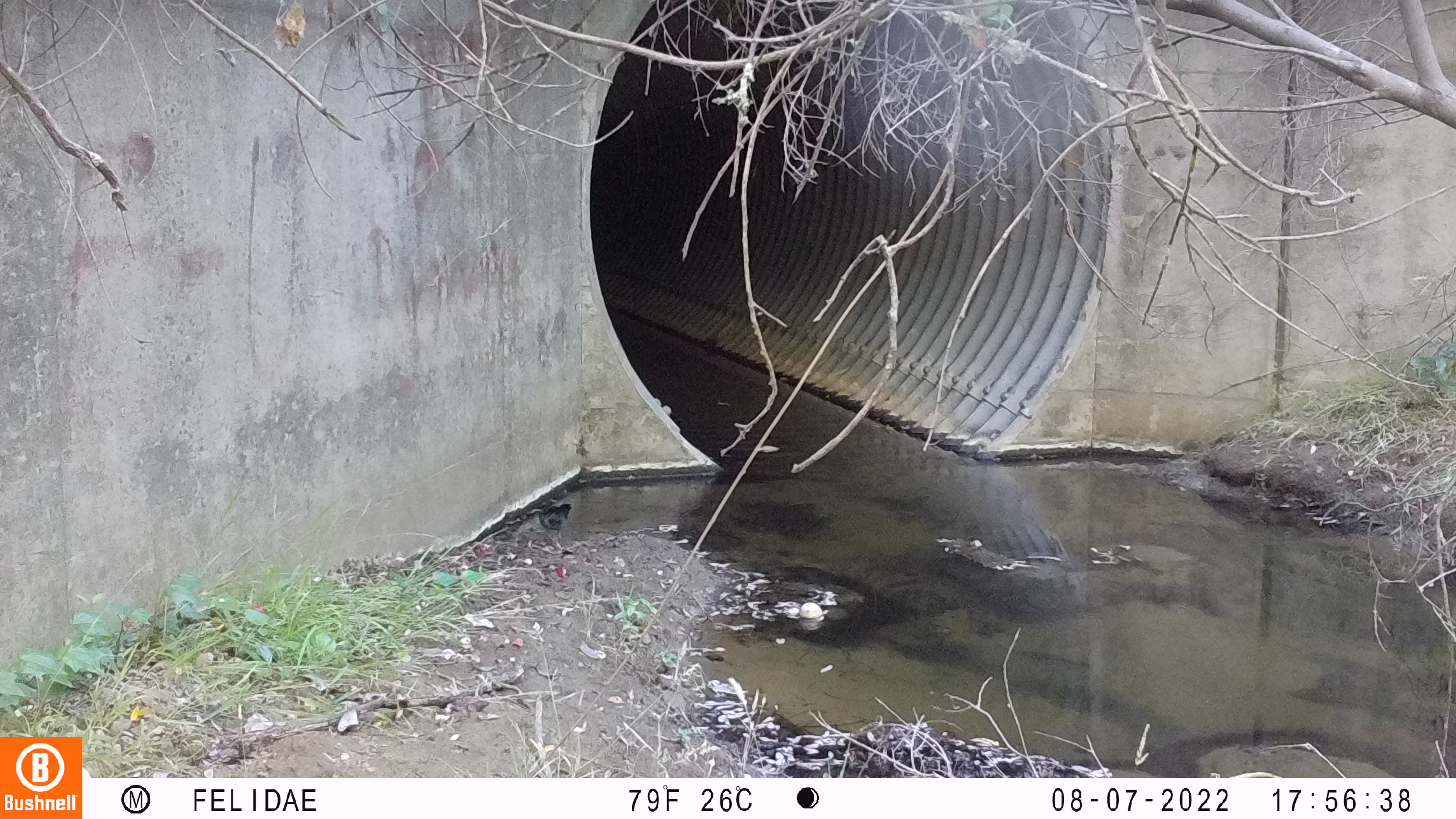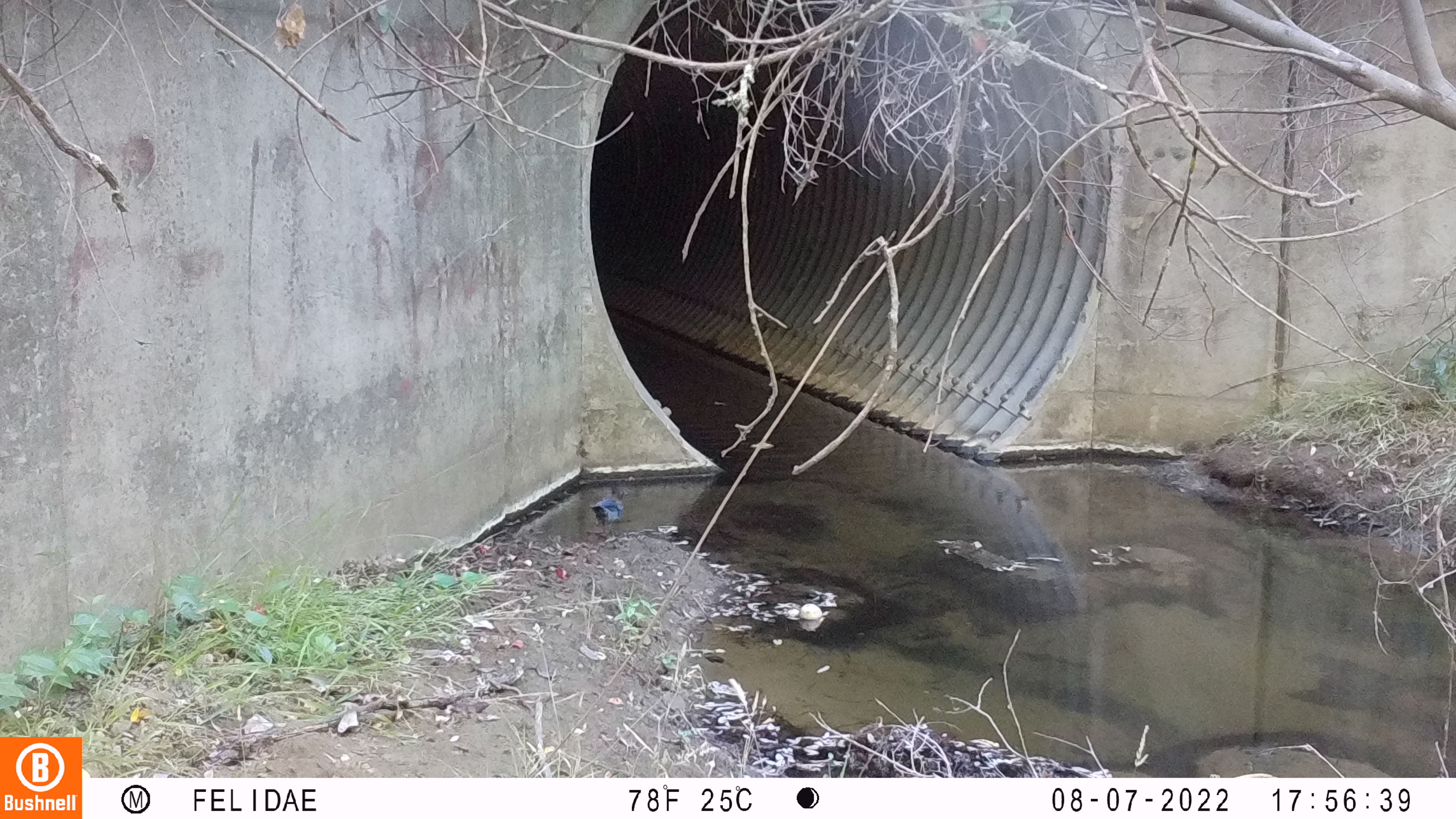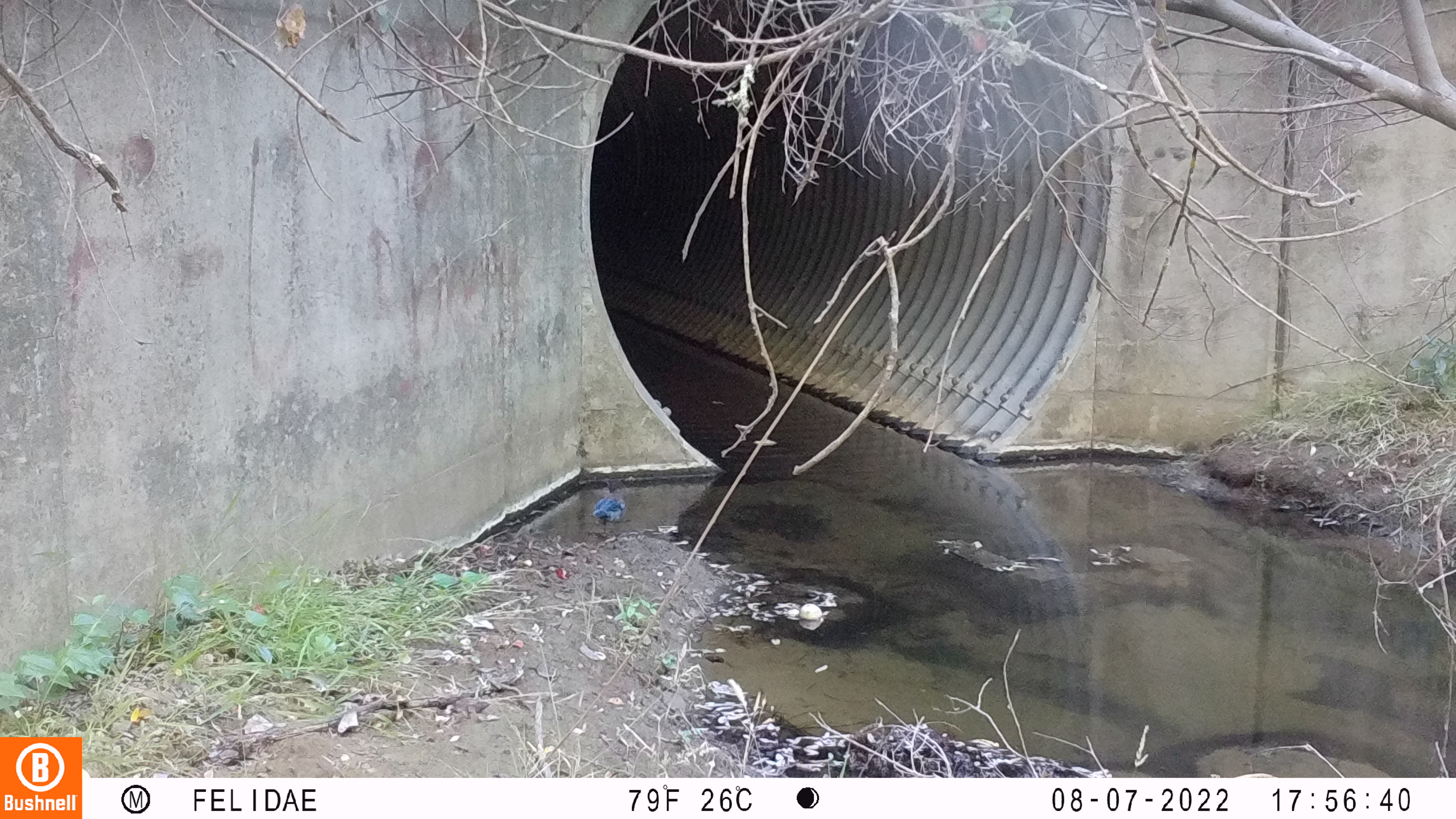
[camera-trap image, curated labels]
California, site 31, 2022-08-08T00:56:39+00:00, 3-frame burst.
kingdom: Animalia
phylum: Chordata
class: Aves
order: Passeriformes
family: Corvidae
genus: Cyanocitta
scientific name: Cyanocitta stelleri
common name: steller's jay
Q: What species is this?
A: Steller's jay (Cyanocitta stelleri).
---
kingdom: Animalia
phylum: Chordata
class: Aves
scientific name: Aves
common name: bird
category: unknown bird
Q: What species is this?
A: Unknown bird (bird) (Aves).